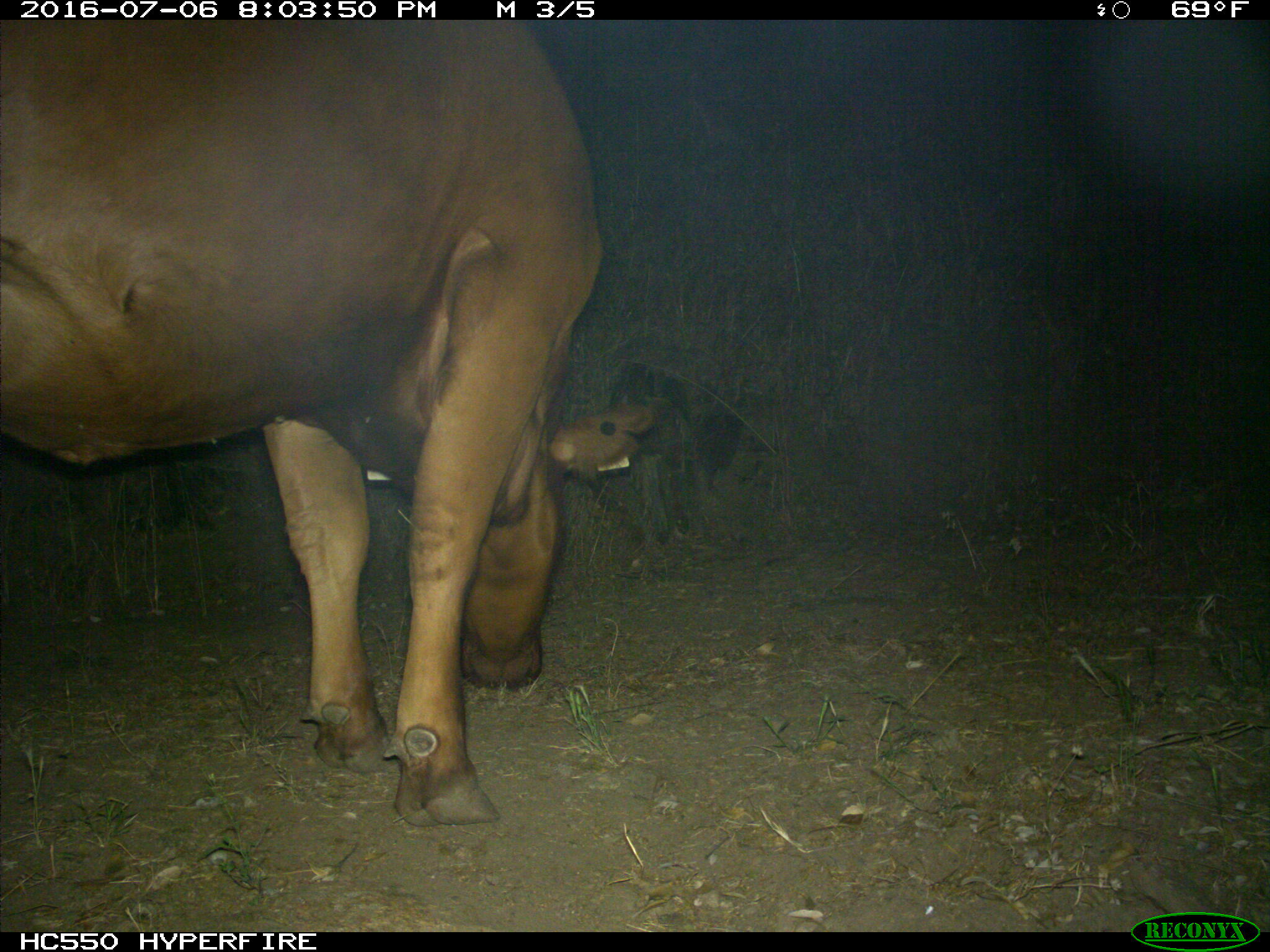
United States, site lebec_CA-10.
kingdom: Animalia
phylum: Chordata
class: Mammalia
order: Artiodactyla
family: Bovidae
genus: Bos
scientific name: Bos taurus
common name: domestic cow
Bos taurus (domestic cow).